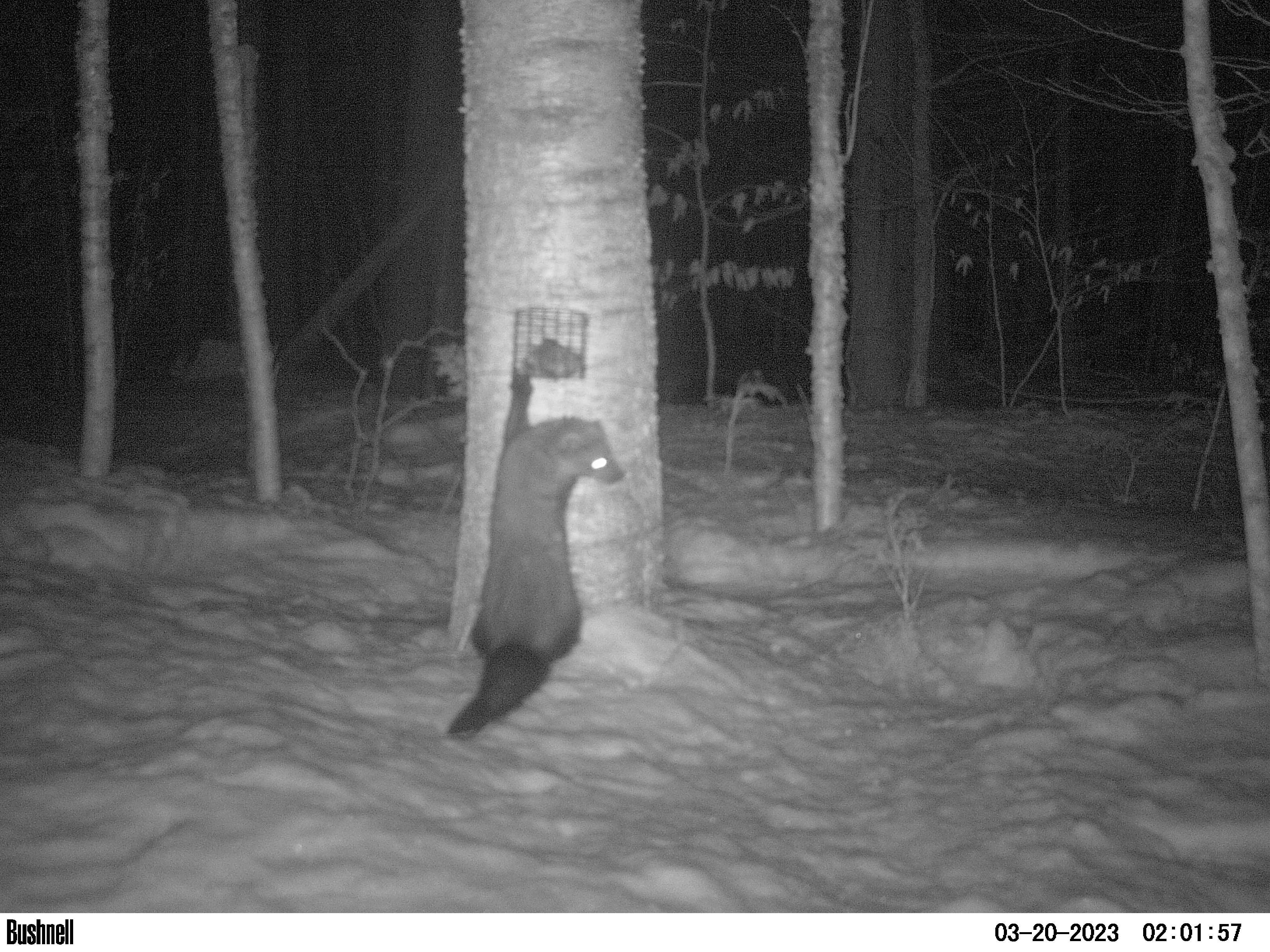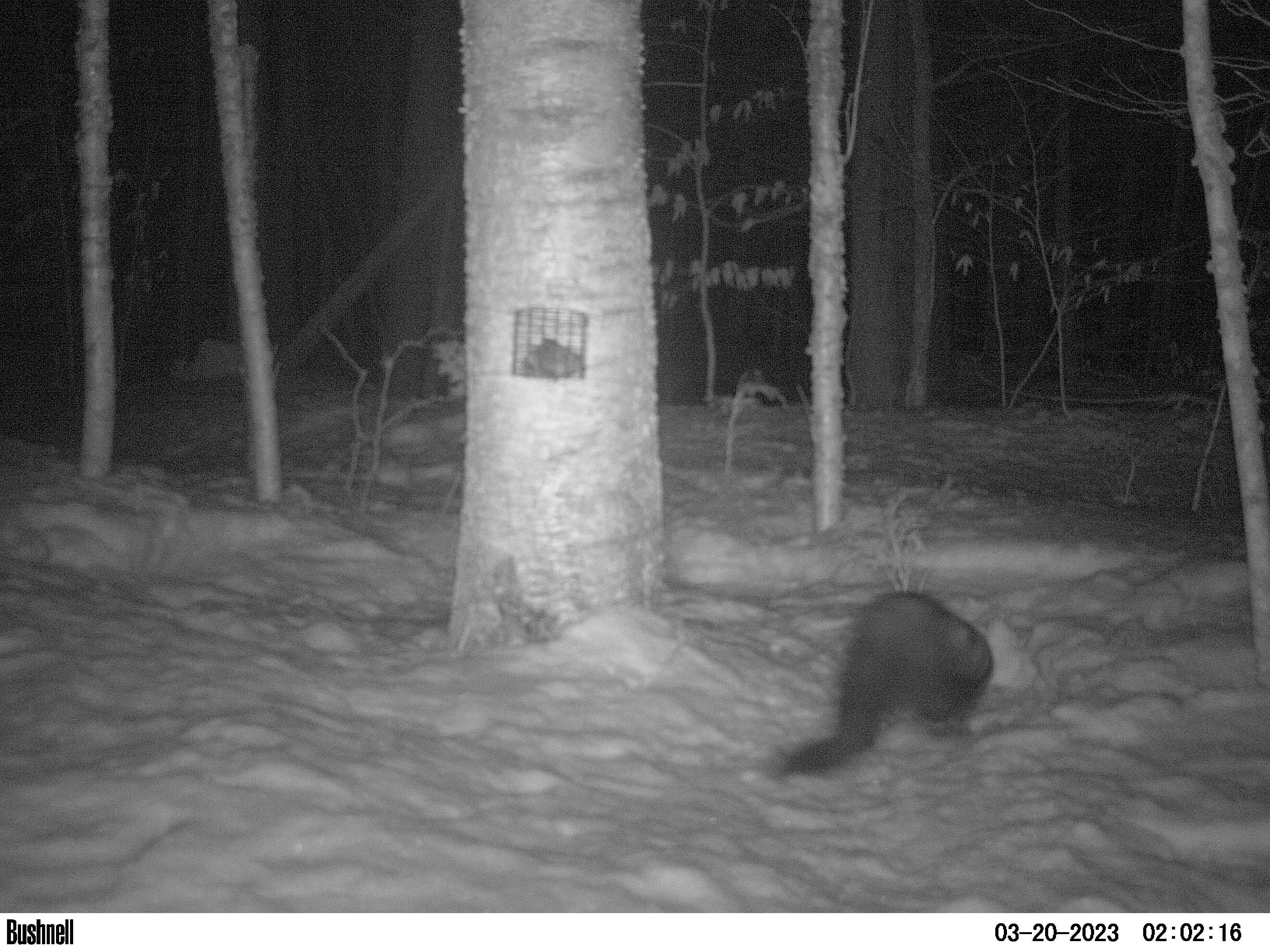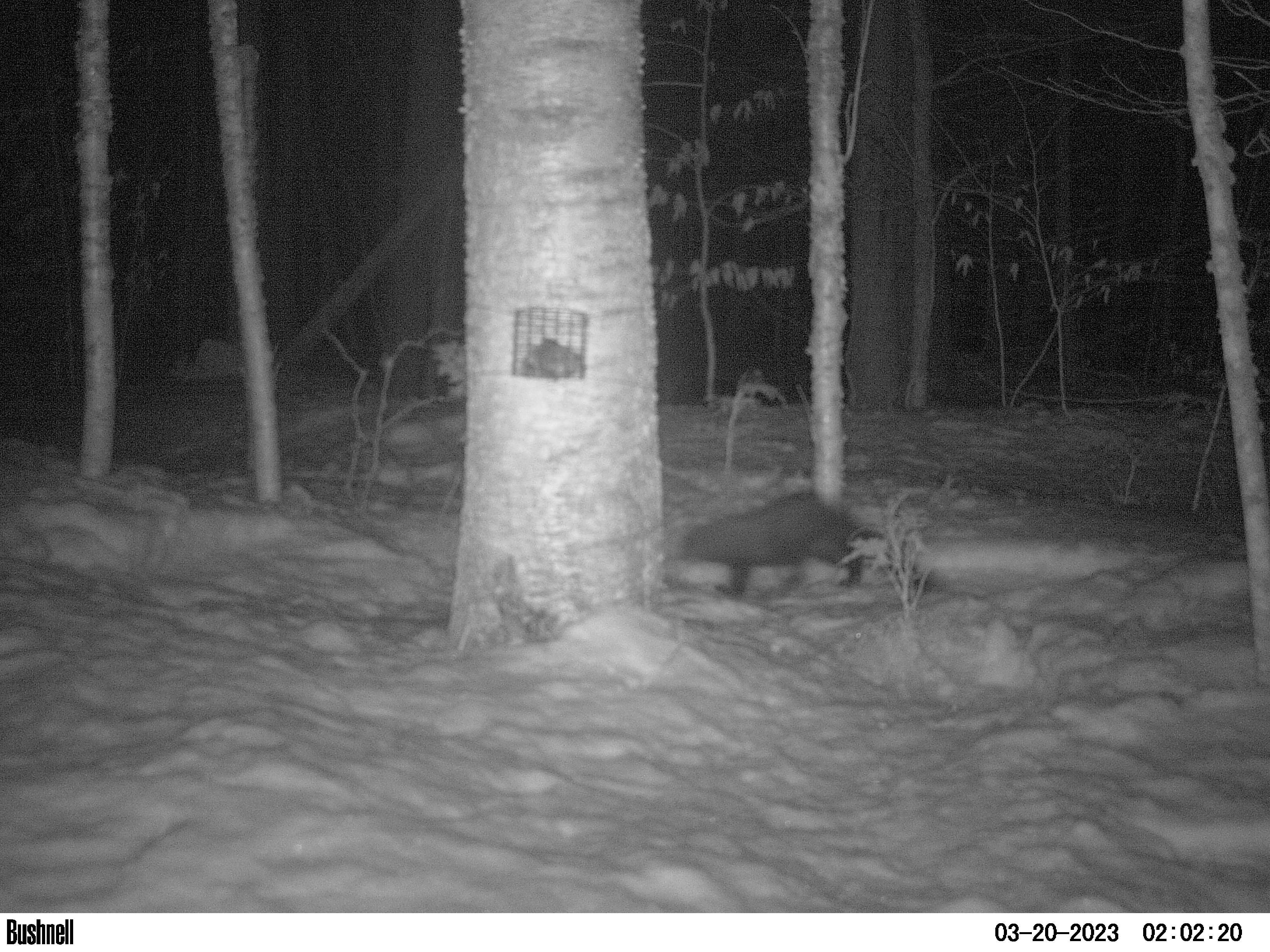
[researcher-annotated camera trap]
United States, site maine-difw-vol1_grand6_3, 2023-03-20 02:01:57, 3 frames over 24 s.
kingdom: Animalia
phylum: Chordata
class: Mammalia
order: Carnivora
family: Mustelidae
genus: Pekania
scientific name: Pekania pennanti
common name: fisher